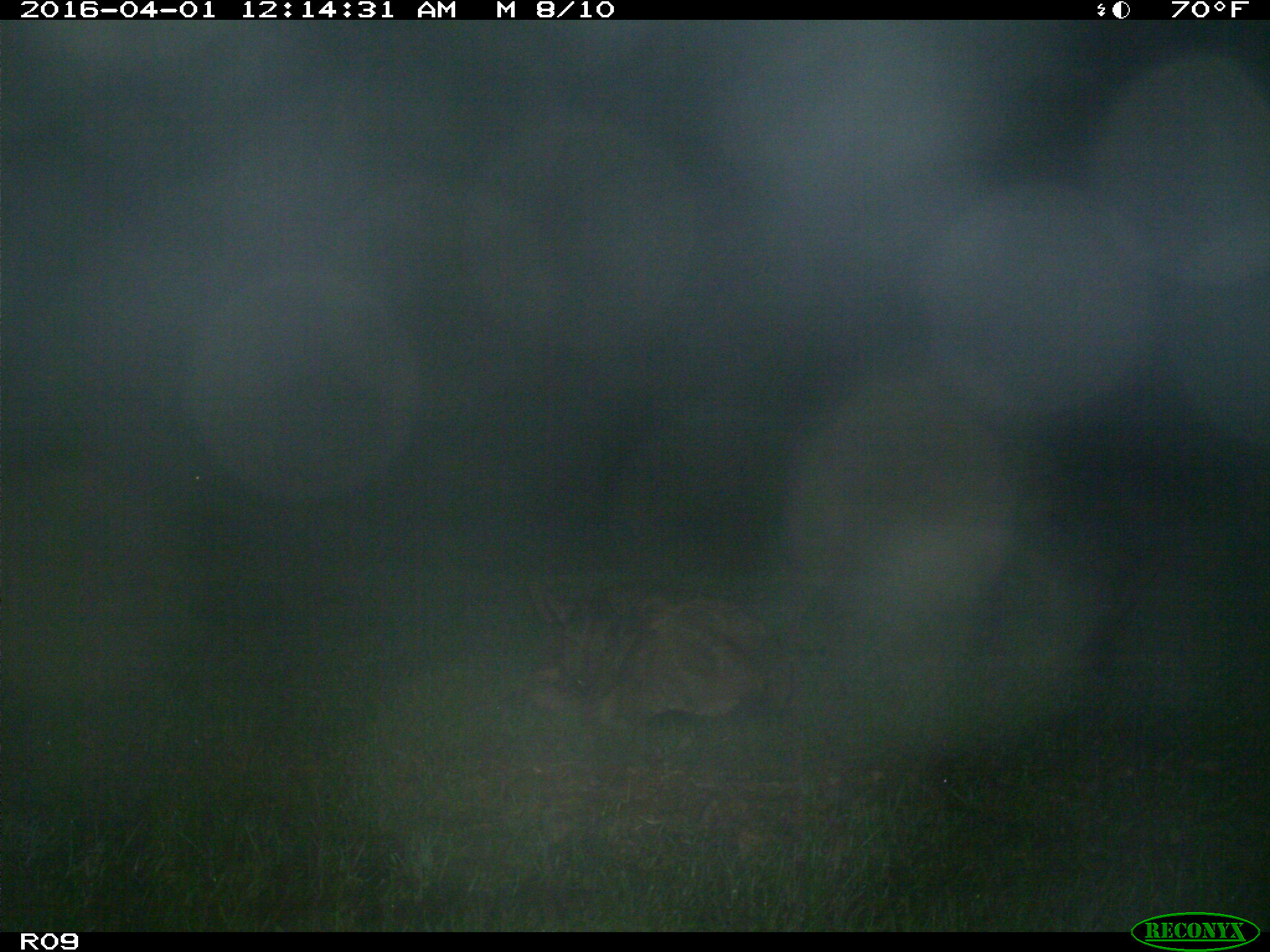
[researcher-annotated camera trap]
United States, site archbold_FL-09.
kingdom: Animalia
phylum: Chordata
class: Mammalia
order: Artiodactyla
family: Bovidae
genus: Bos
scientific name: Bos taurus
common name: domestic cow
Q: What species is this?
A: Bos taurus (domestic cow).